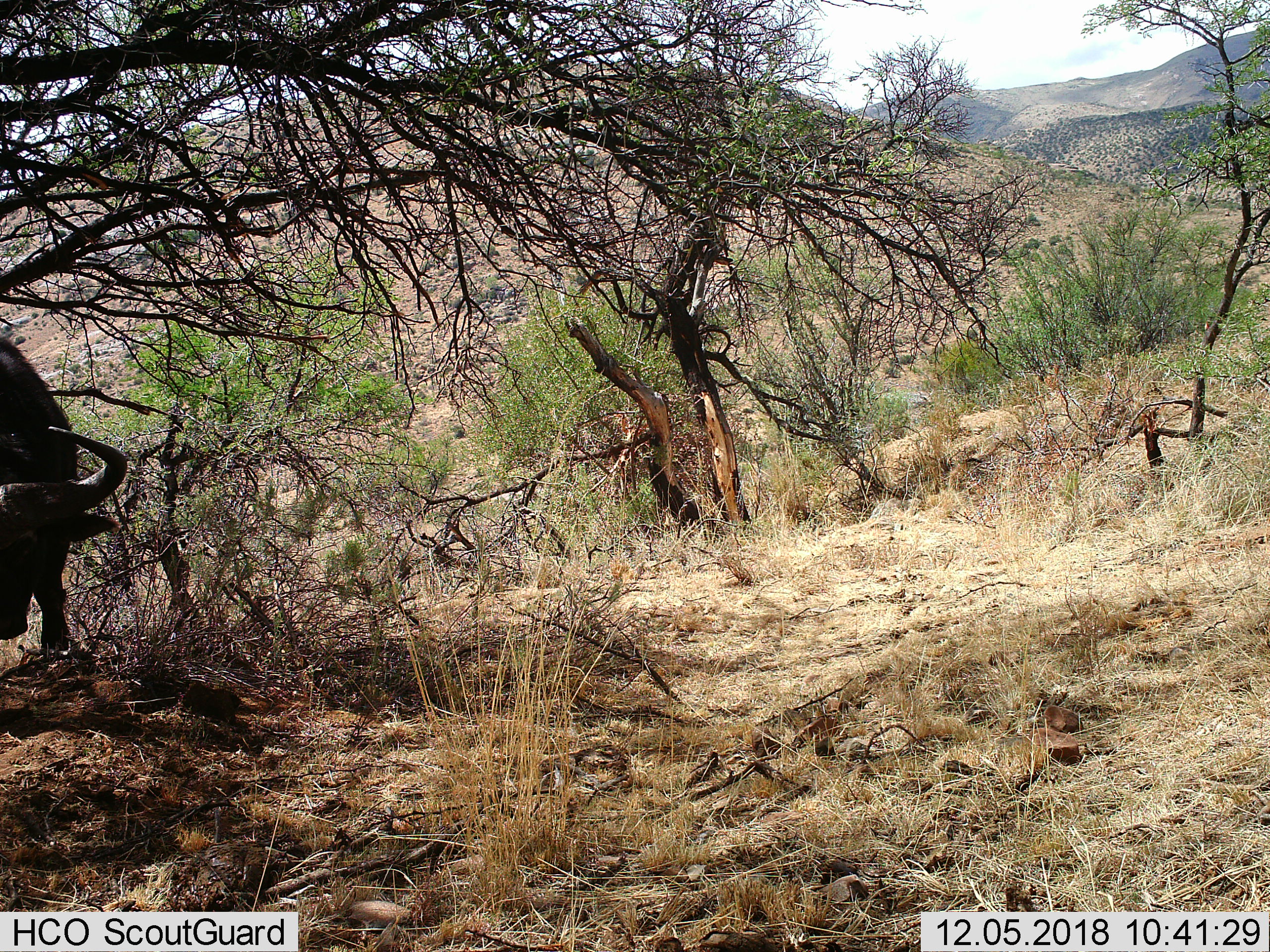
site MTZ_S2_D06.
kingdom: Animalia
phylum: Chordata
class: Mammalia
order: Artiodactyla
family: Bovidae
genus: Syncerus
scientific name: Syncerus caffer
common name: african buffalo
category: buffalo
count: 1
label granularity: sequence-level